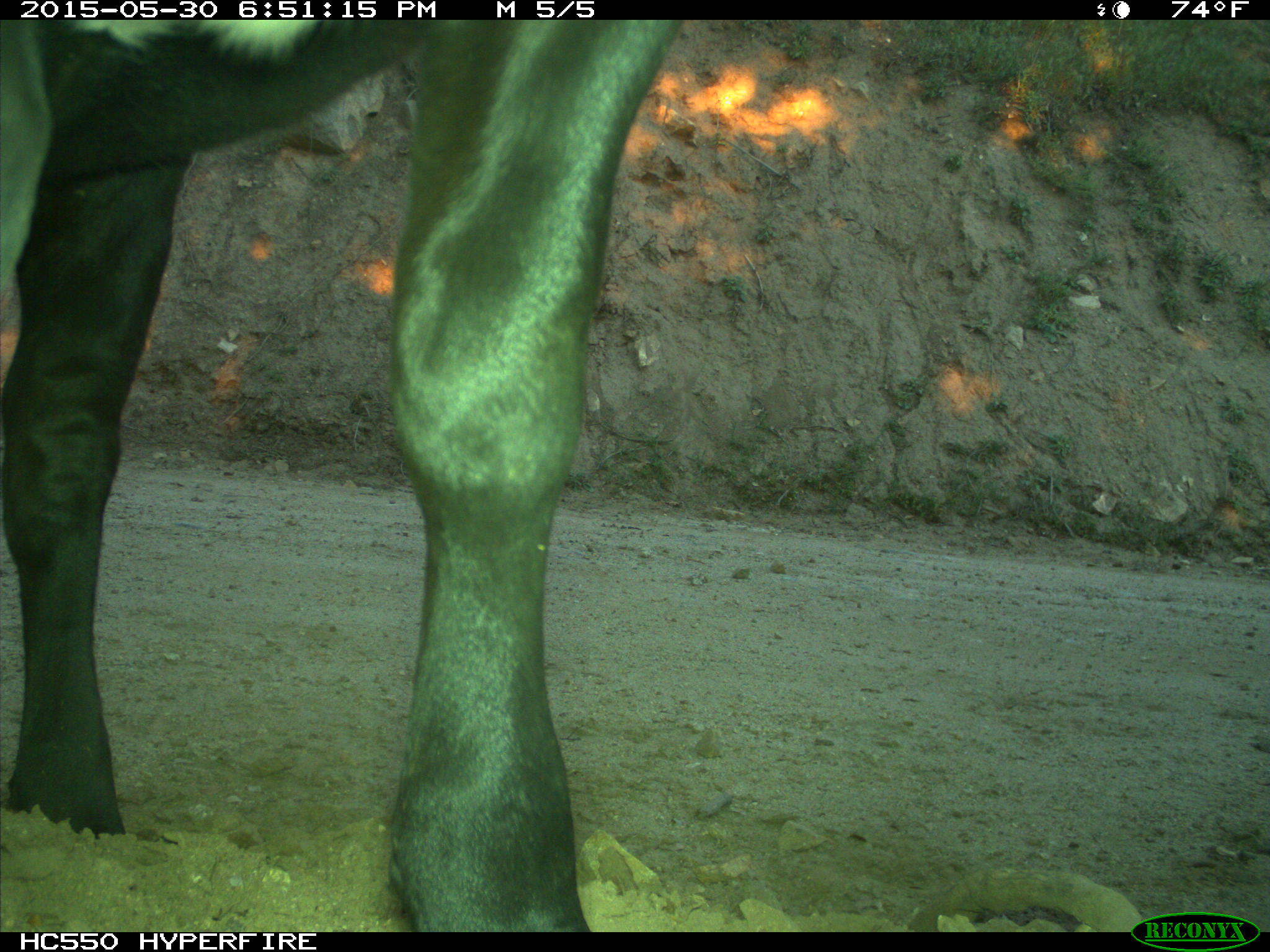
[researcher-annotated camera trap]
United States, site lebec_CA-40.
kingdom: Animalia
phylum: Chordata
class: Mammalia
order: Artiodactyla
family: Bovidae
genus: Bos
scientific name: Bos taurus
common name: domestic cow